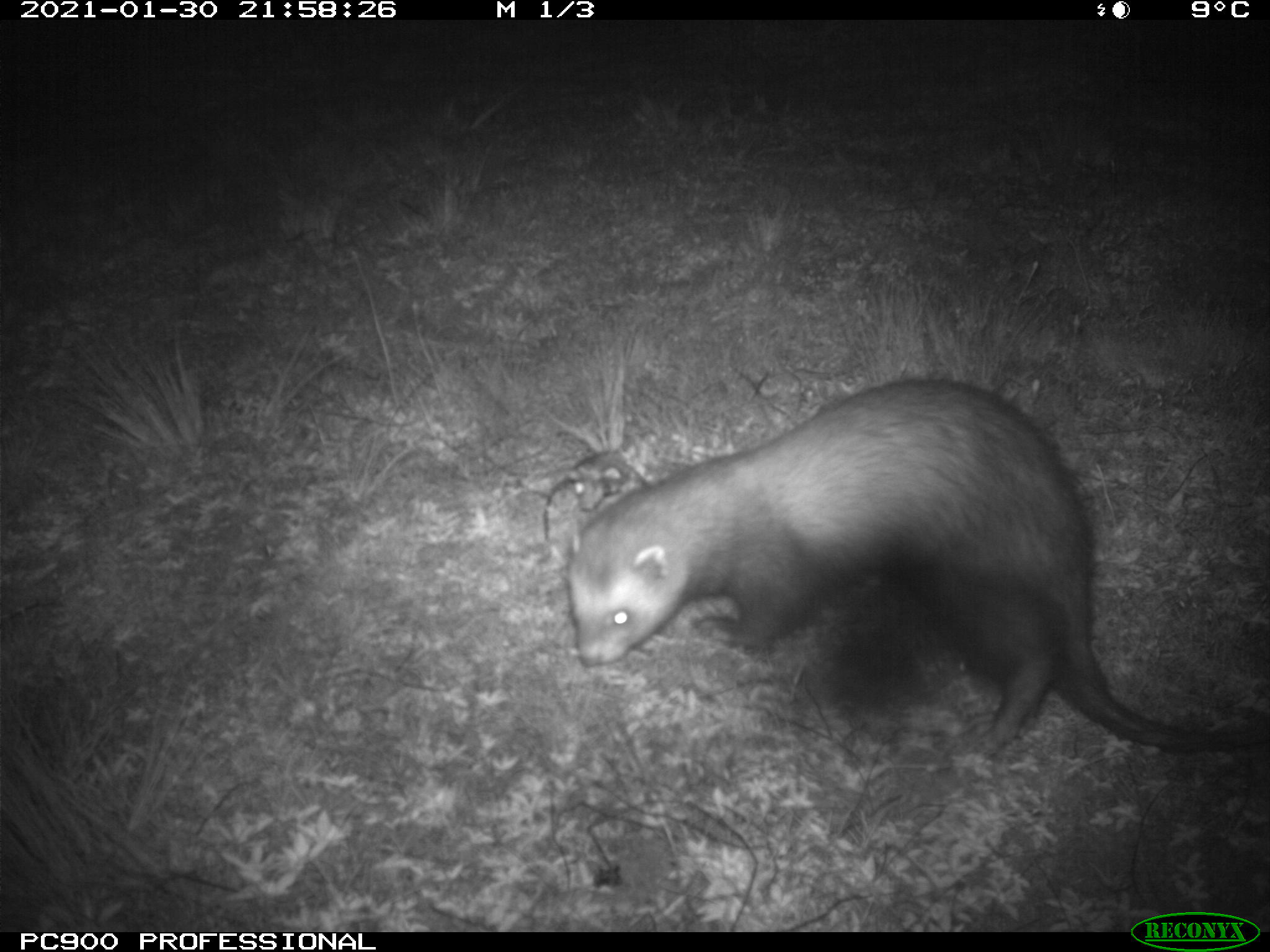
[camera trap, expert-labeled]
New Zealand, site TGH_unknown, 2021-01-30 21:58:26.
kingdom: Animalia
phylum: Chordata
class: Mammalia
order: Carnivora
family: Mustelidae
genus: Mustela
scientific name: Mustela furo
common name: ferret